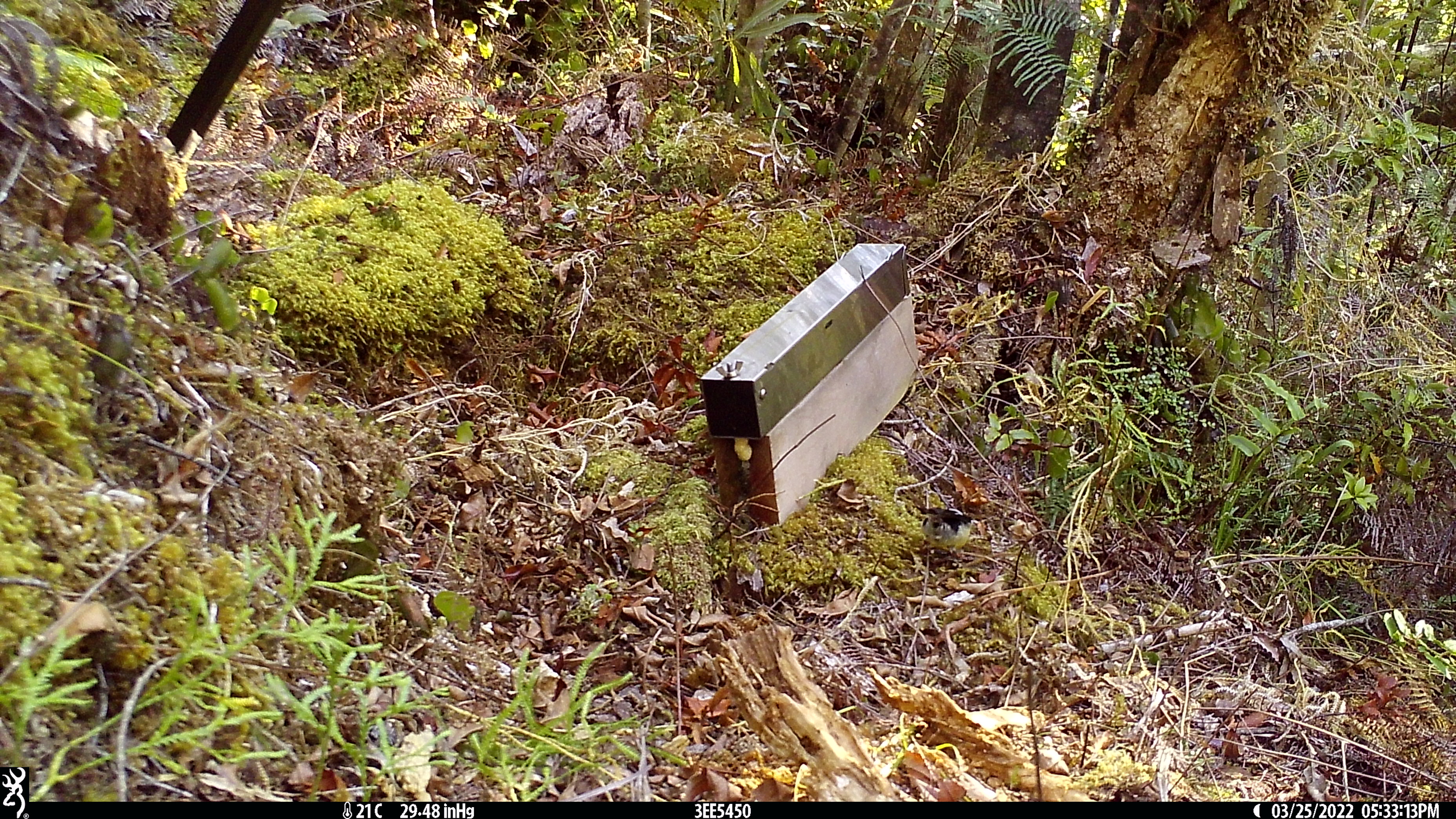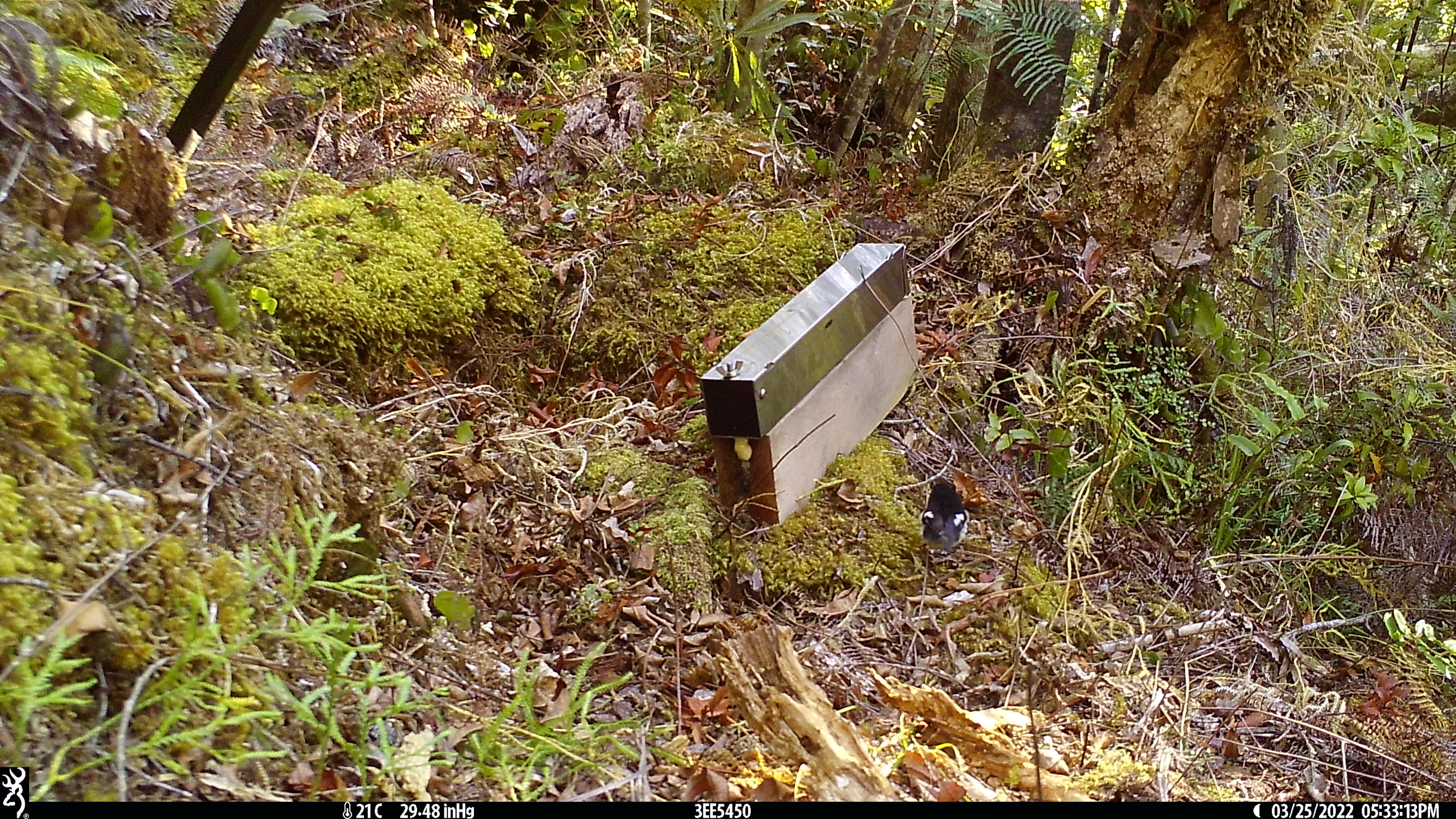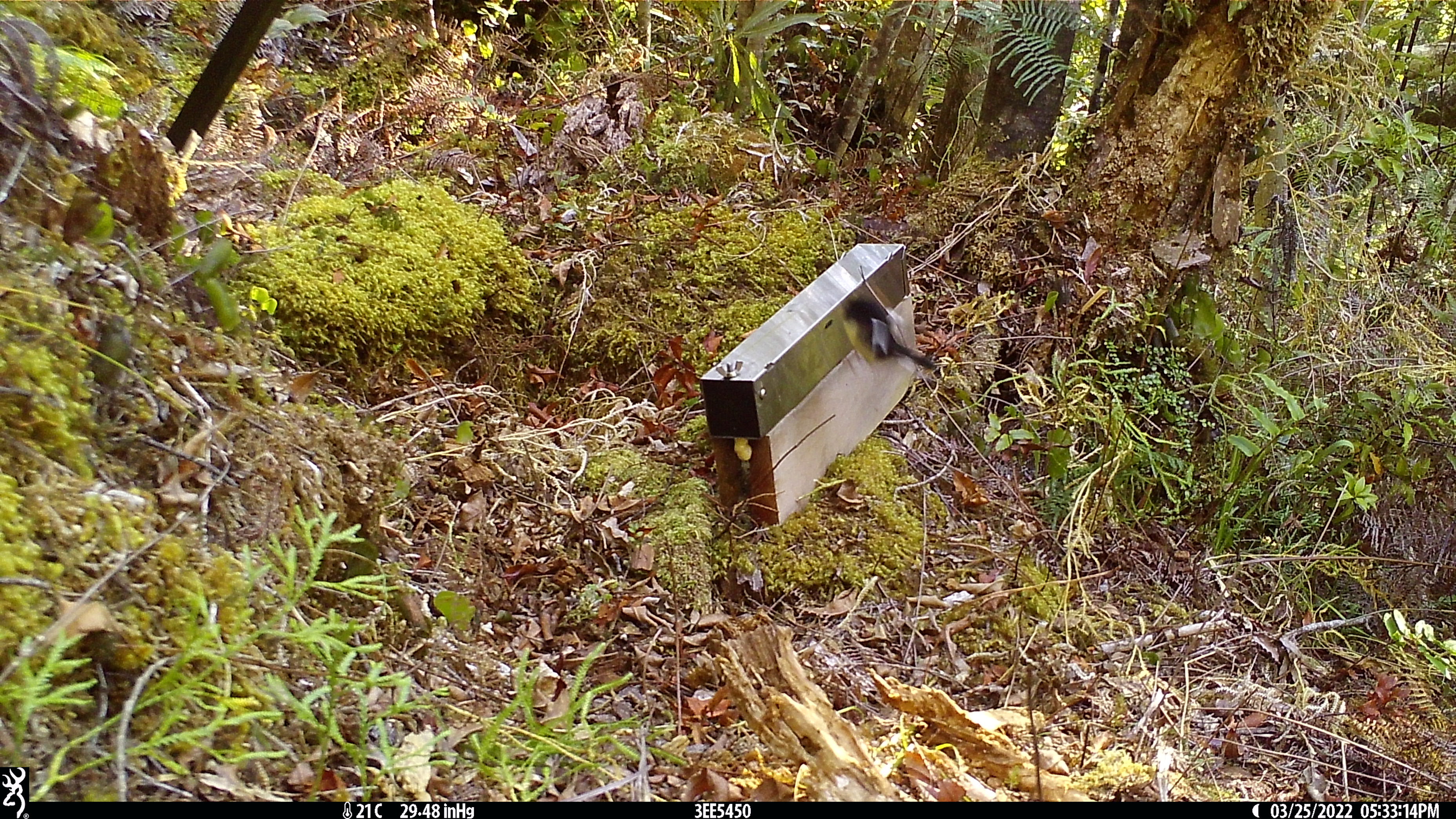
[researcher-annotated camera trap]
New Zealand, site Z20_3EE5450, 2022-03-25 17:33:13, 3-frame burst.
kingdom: Animalia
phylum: Chordata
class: Aves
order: Passeriformes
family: Petroicidae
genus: Petroica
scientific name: Petroica macrocephala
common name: tomtit